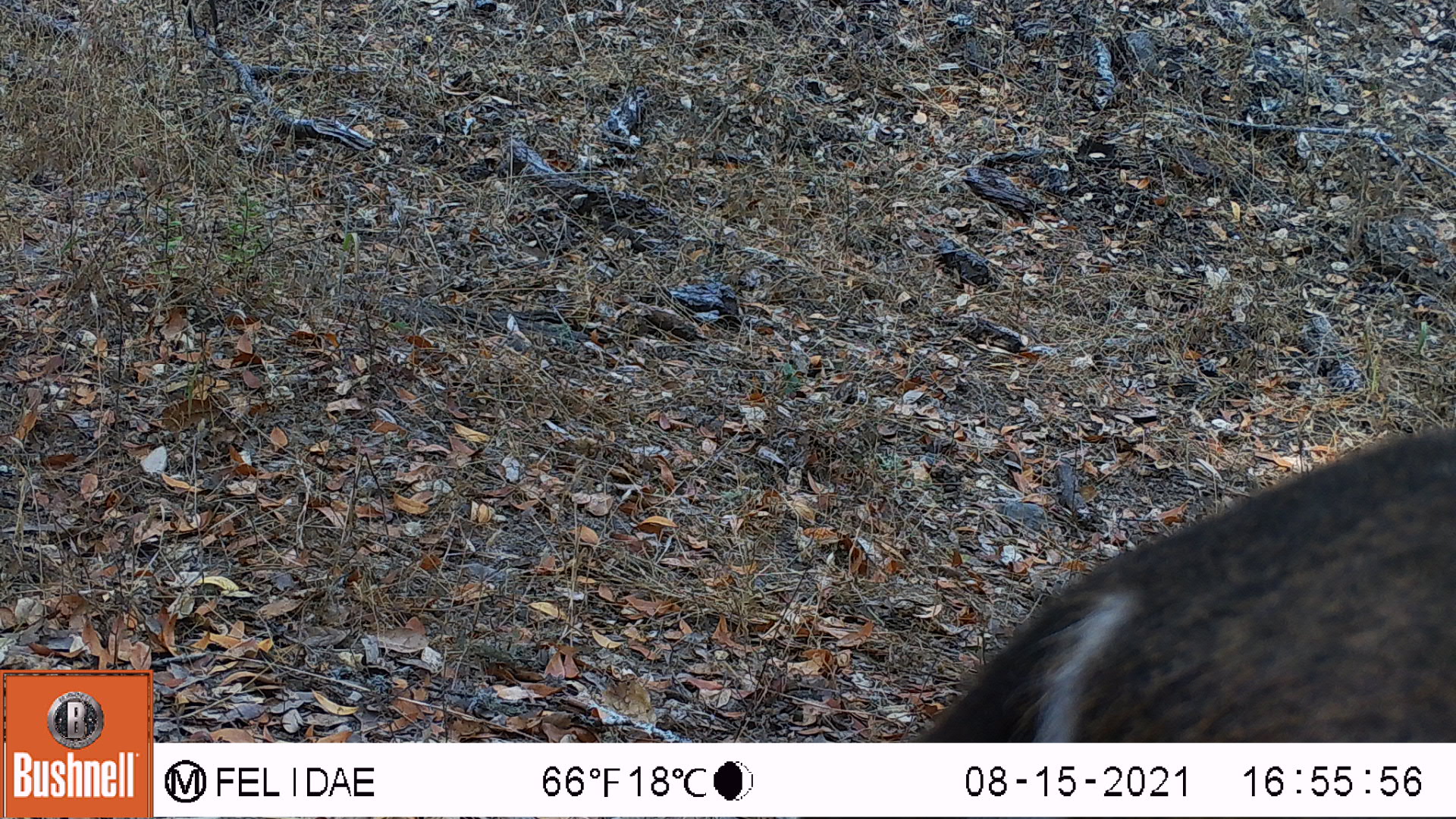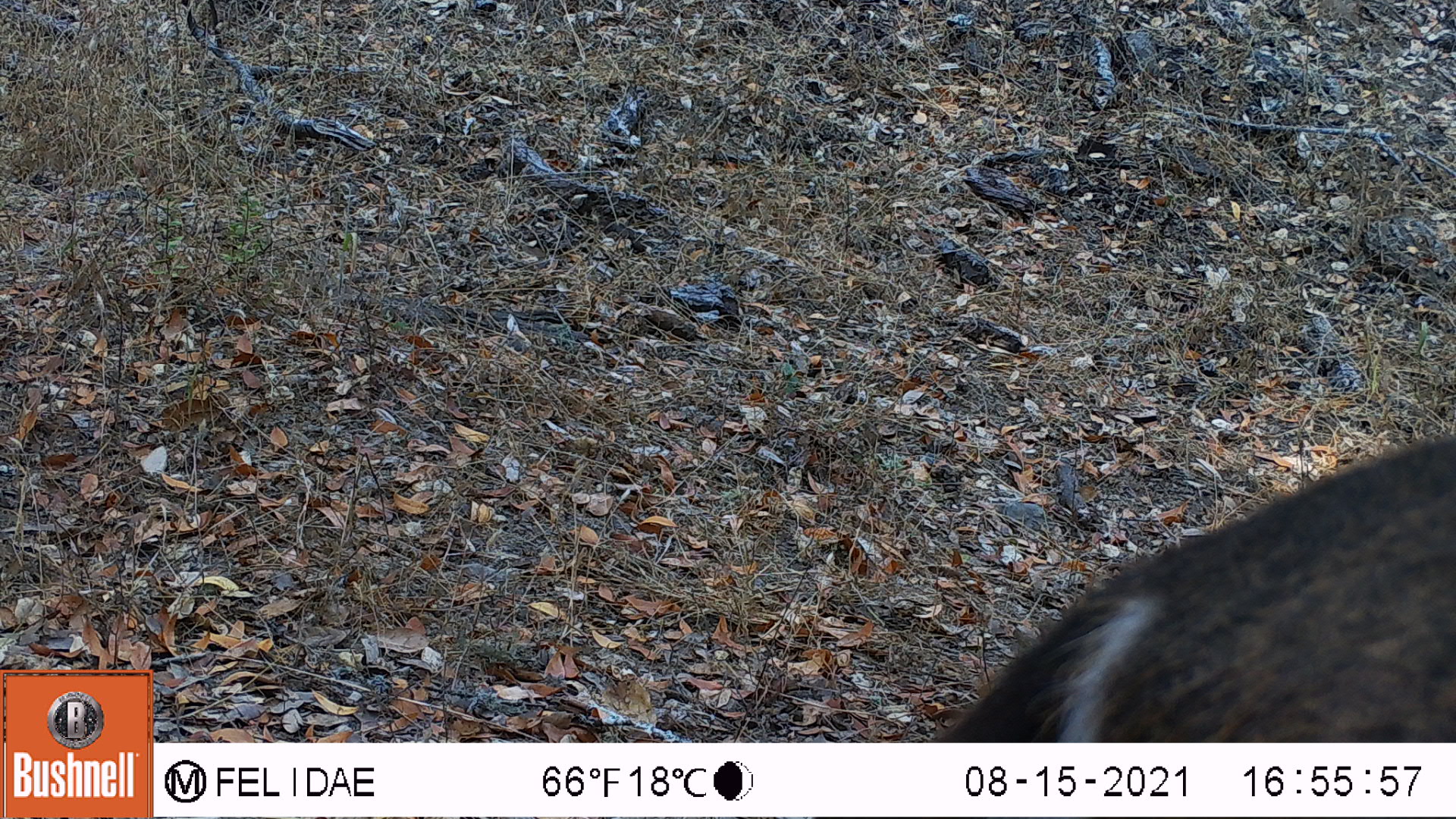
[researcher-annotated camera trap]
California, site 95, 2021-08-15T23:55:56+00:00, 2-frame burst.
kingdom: Animalia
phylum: Chordata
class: Mammalia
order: Artiodactyla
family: Cervidae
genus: Odocoileus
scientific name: Odocoileus hemionus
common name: mule deer